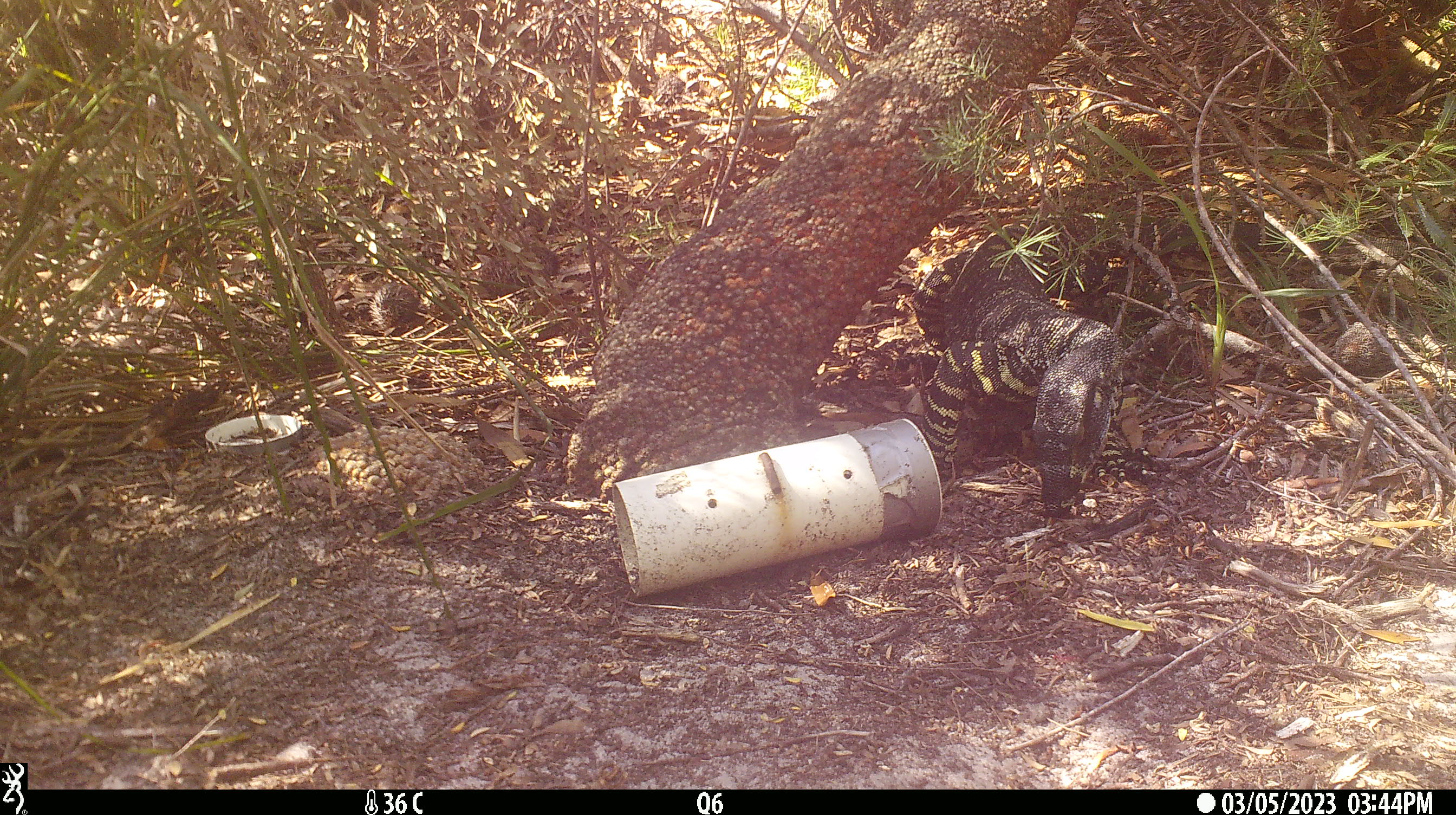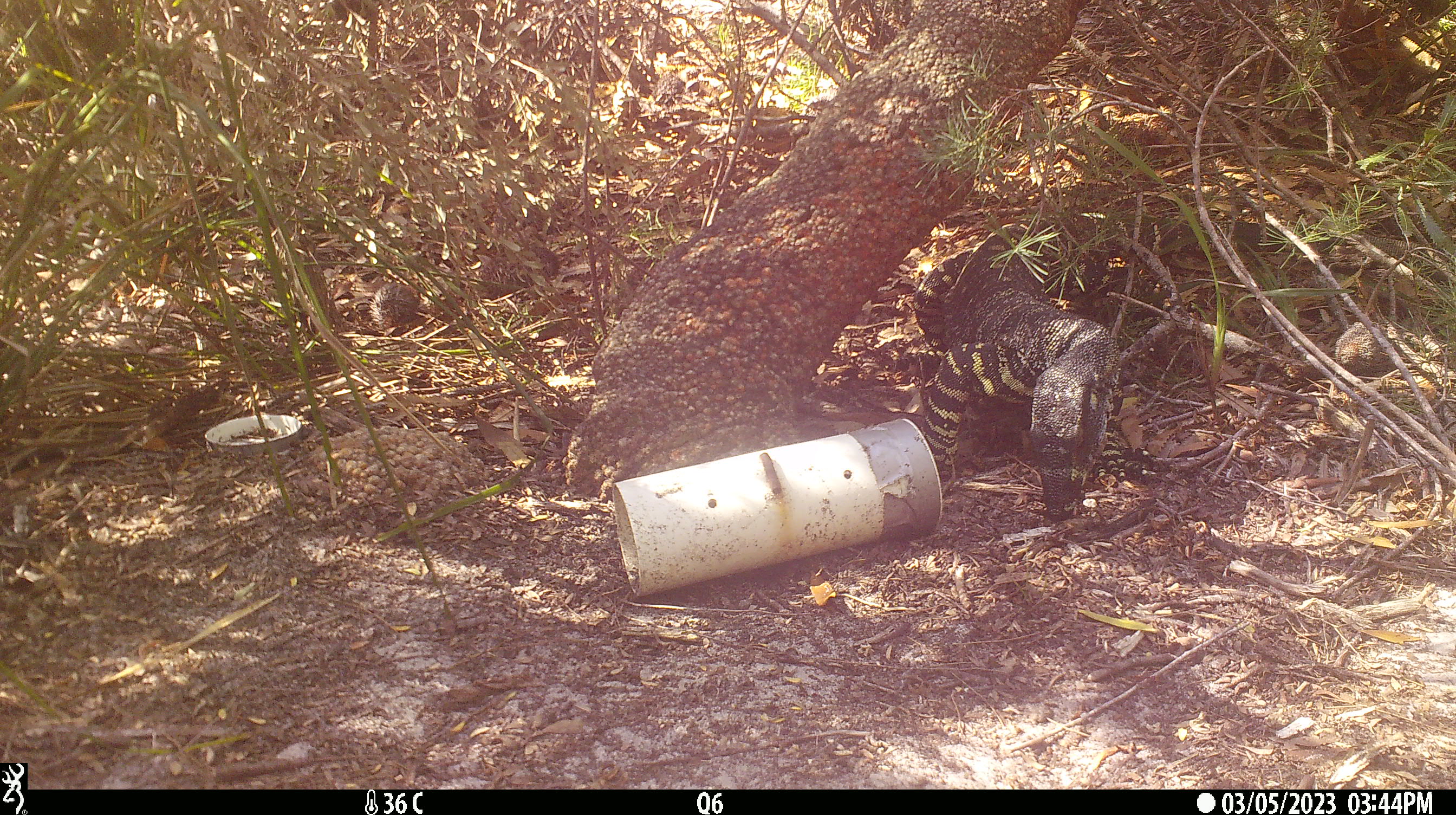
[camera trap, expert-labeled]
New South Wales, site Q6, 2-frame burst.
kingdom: Animalia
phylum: Chordata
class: Reptilia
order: Squamata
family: Varanidae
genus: Varanus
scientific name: Varanus varius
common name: lace monitor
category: goanna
Goanna (lace monitor) (Varanus varius).